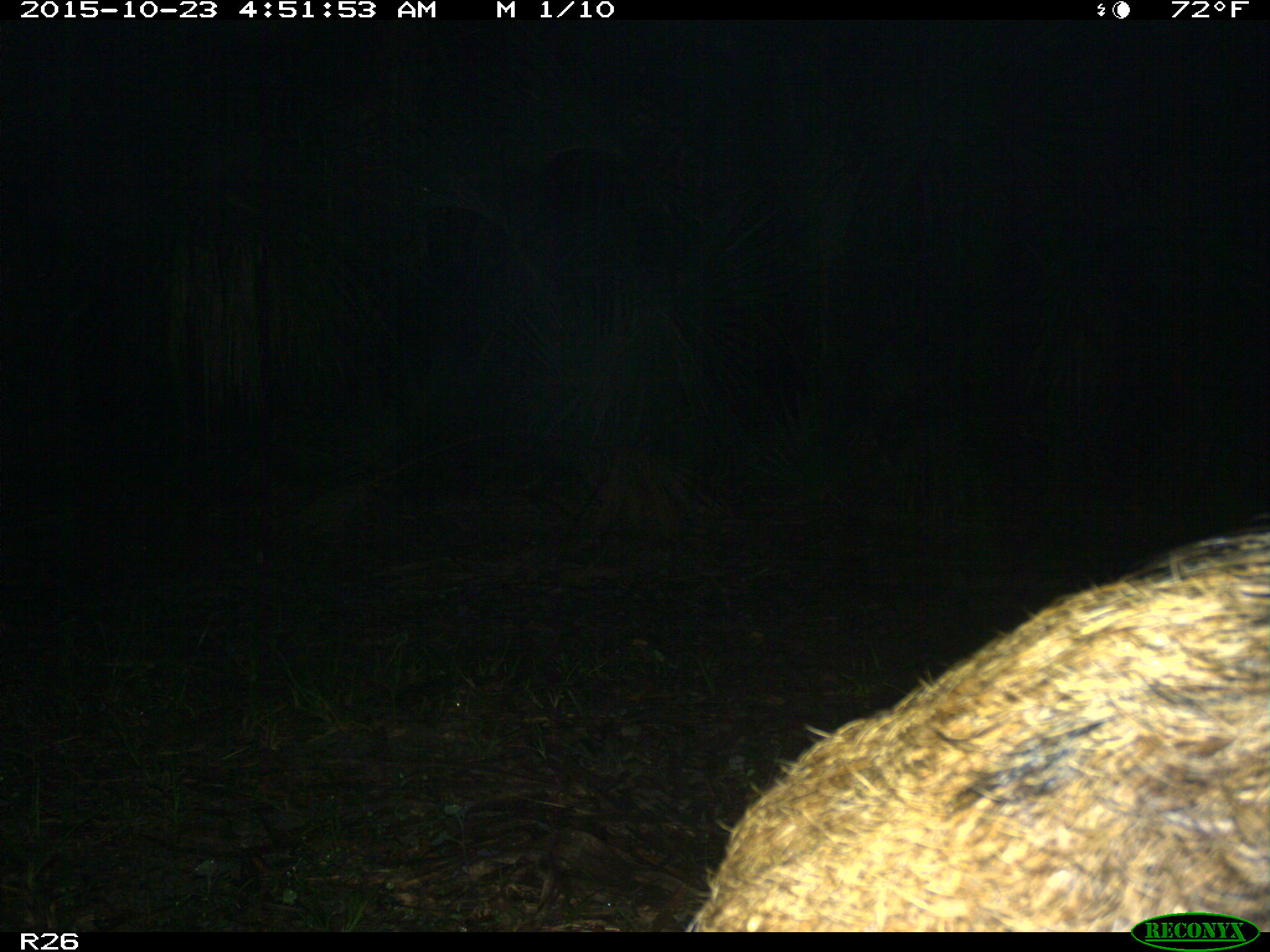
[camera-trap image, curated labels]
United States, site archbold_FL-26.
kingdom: Animalia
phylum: Chordata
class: Mammalia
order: Artiodactyla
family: Suidae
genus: Sus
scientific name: Sus scrofa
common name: wild boar